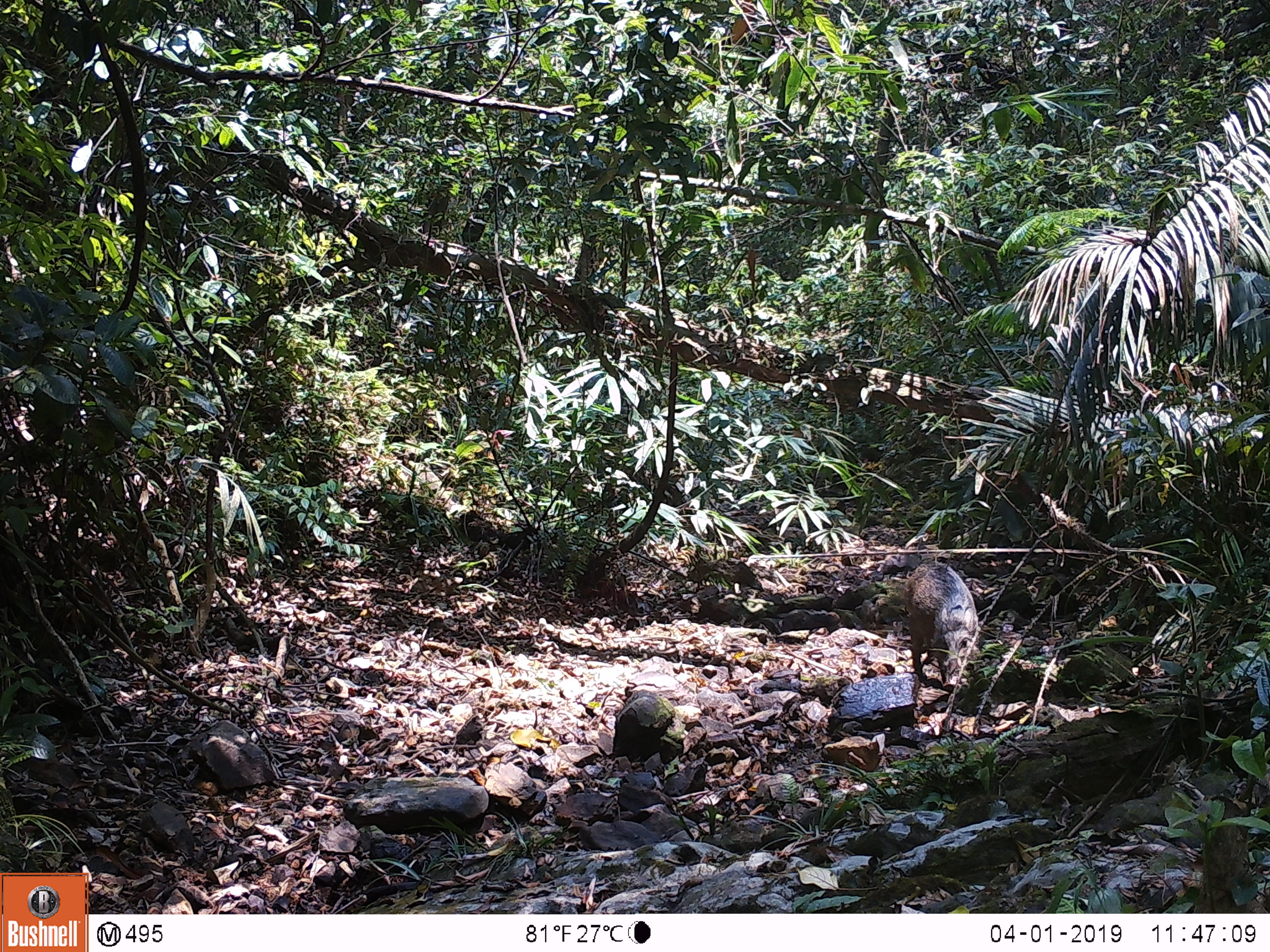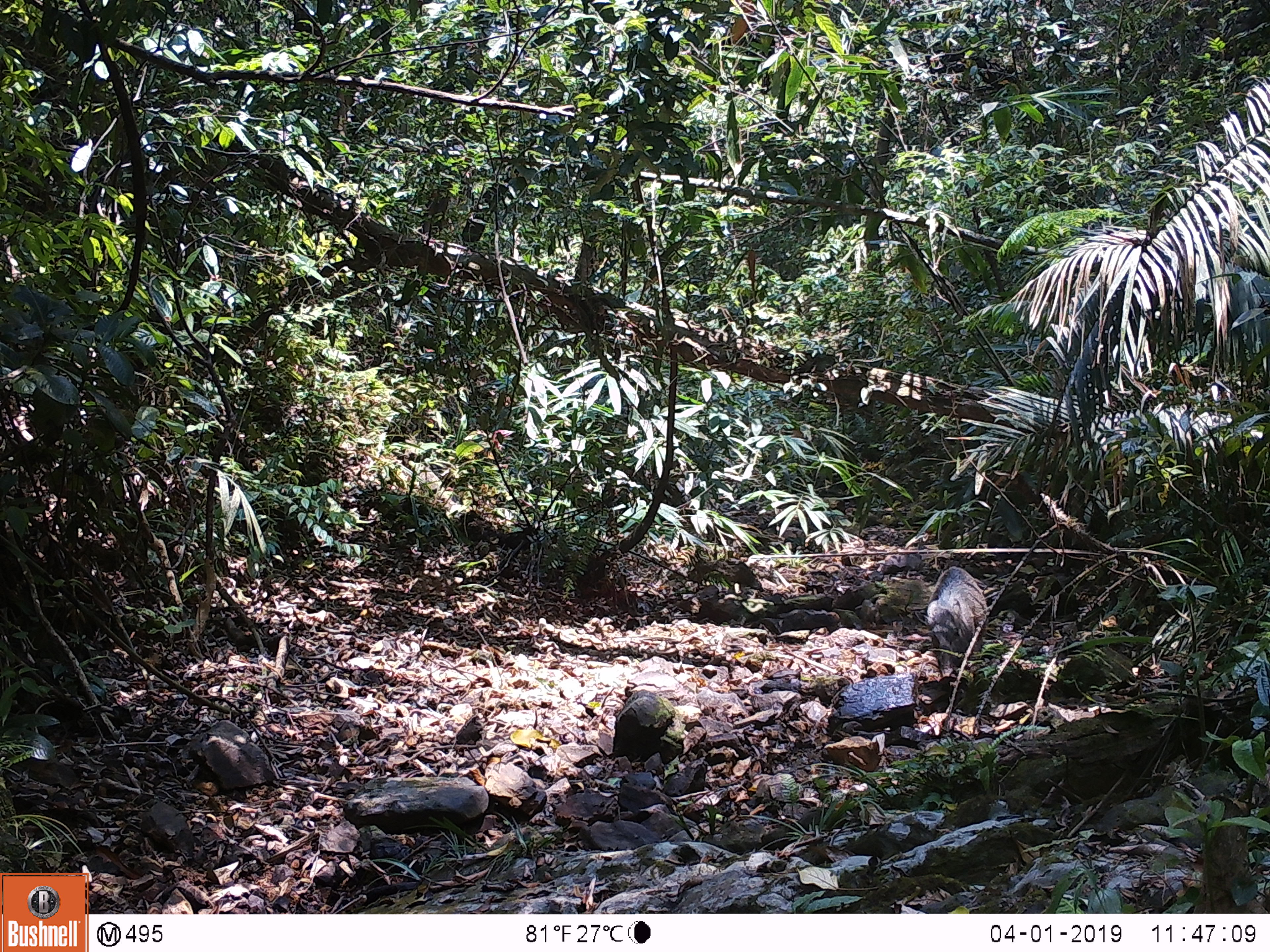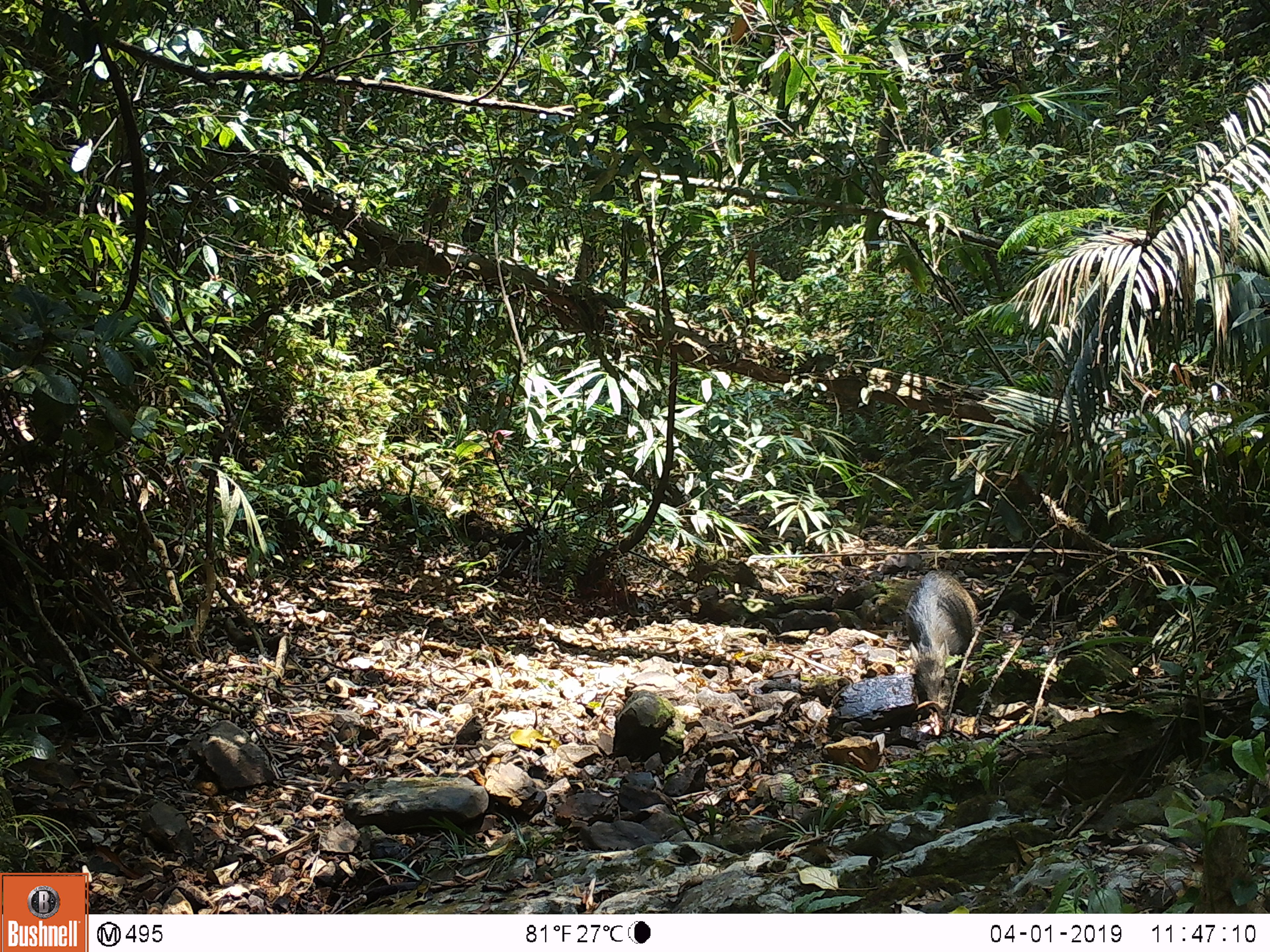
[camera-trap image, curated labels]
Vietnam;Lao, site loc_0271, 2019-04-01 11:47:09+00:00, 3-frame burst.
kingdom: Animalia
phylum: Chordata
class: Mammalia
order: Artiodactyla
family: Suidae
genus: Sus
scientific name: Sus scrofa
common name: eurasian wild pig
Eurasian wild pig (Sus scrofa). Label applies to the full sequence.